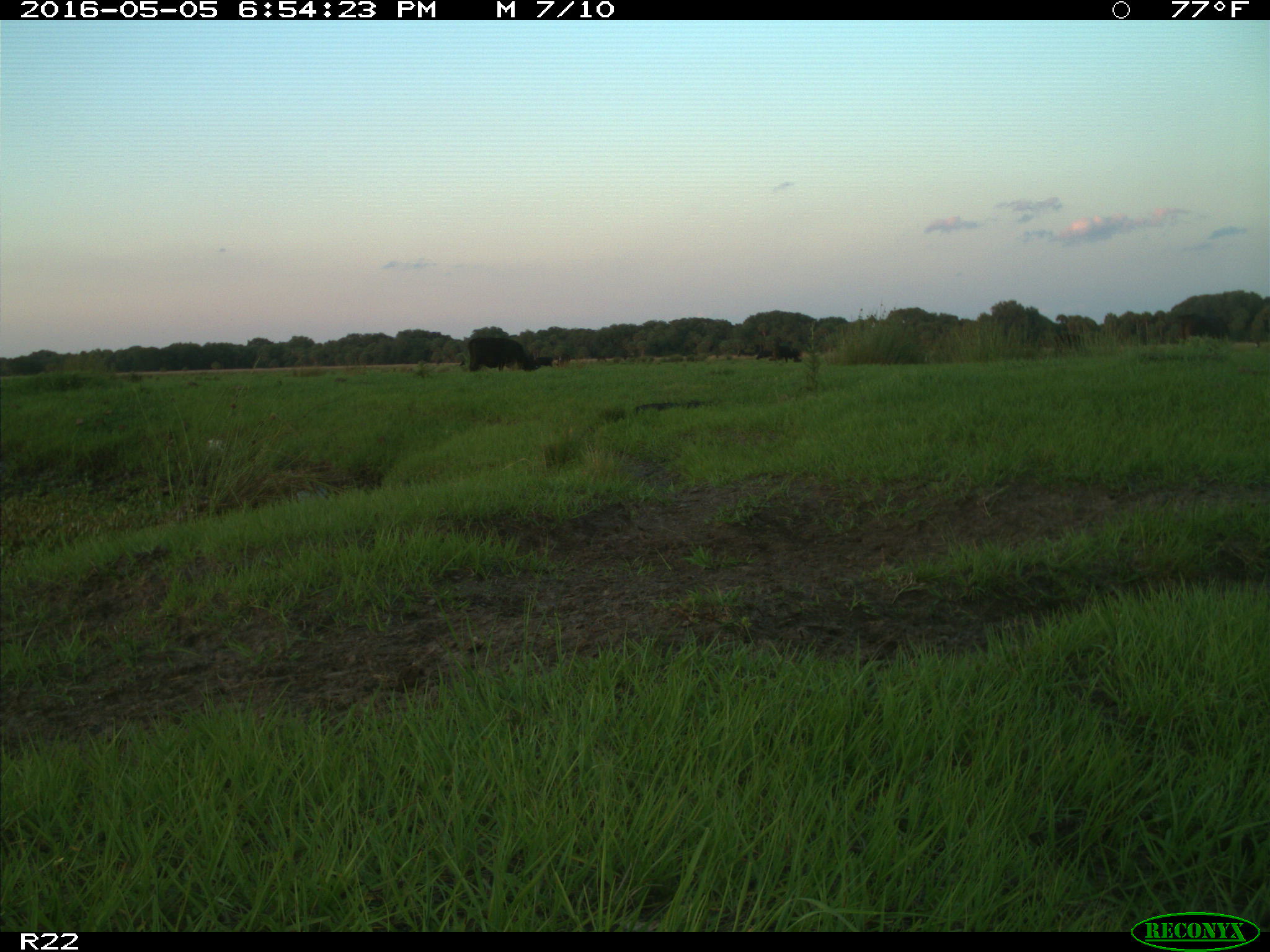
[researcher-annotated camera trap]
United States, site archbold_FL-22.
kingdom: Animalia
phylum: Chordata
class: Mammalia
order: Artiodactyla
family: Bovidae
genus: Bos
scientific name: Bos taurus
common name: domestic cow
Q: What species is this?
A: Bos taurus (domestic cow).